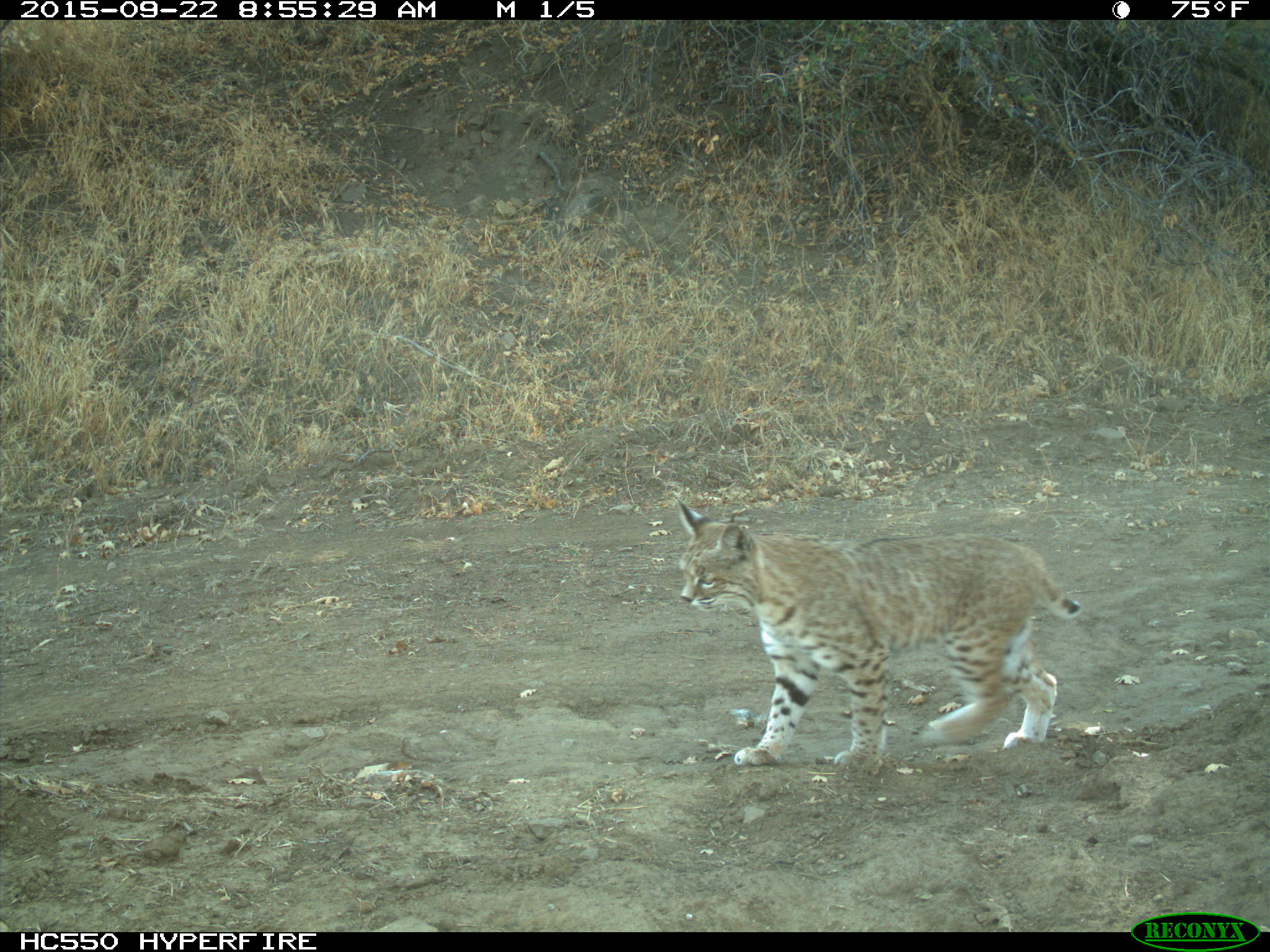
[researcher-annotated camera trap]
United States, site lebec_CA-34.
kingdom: Animalia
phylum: Chordata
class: Mammalia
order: Carnivora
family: Felidae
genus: Lynx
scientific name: Lynx rufus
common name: bobcat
Lynx rufus (bobcat).